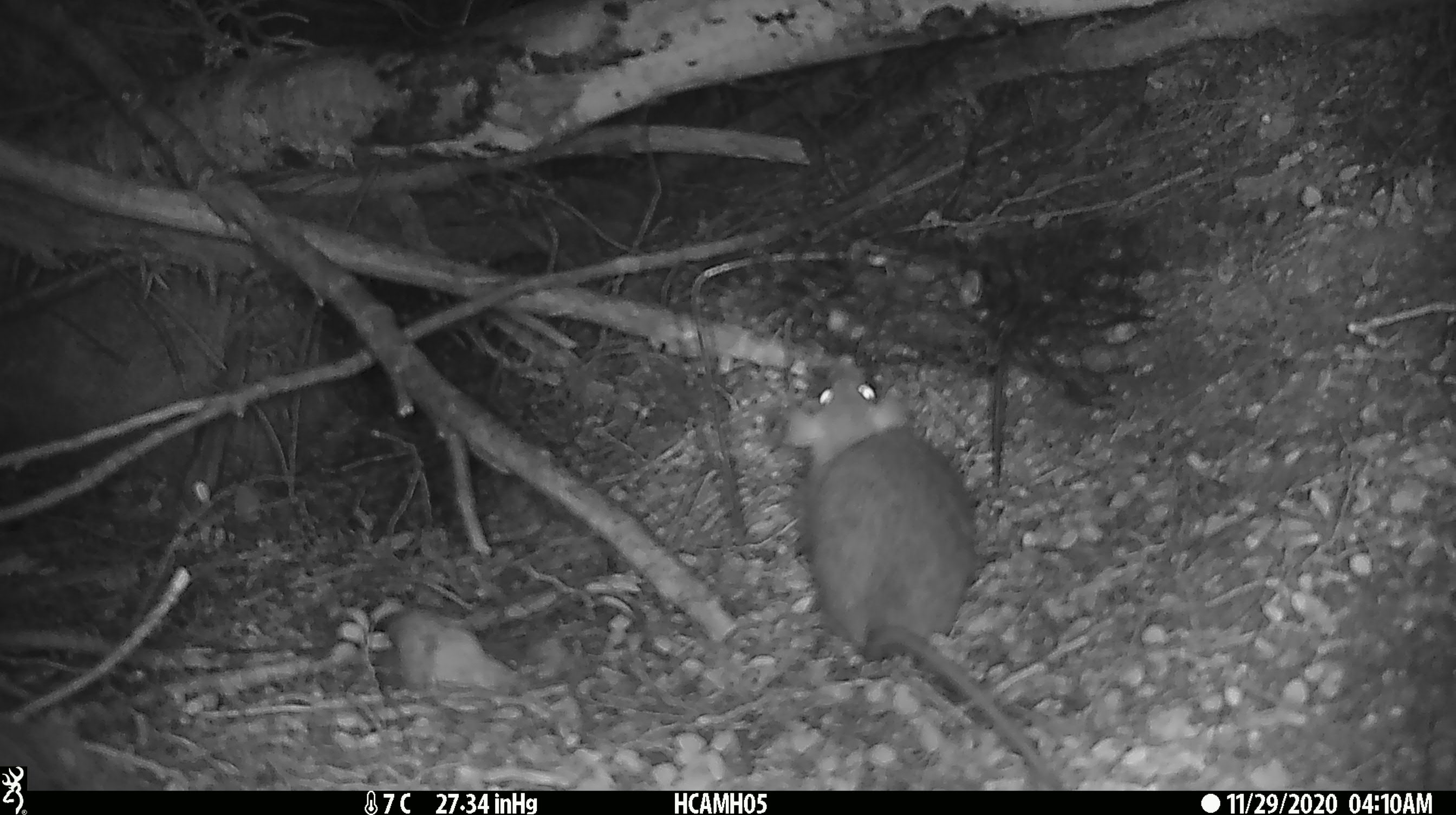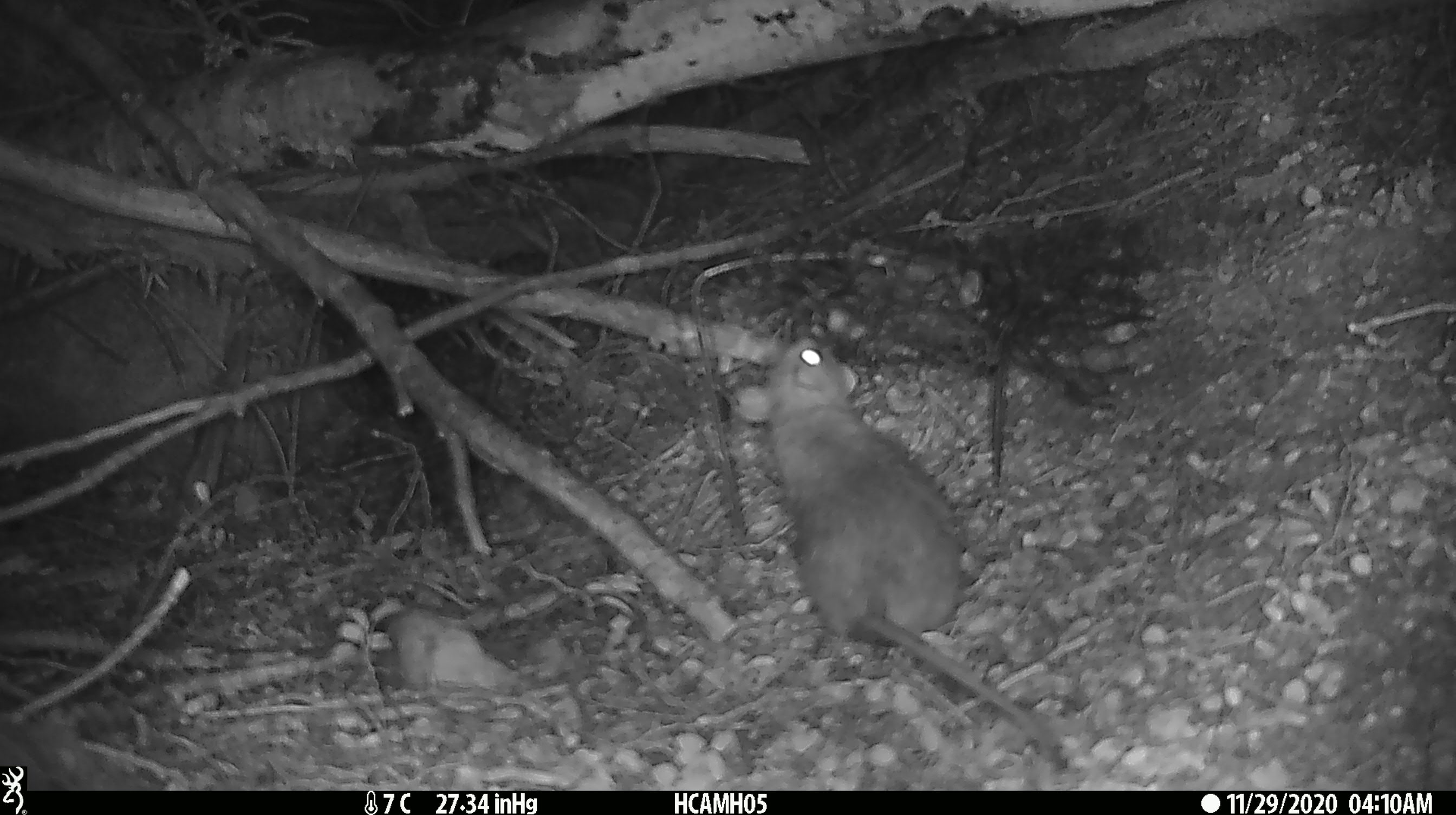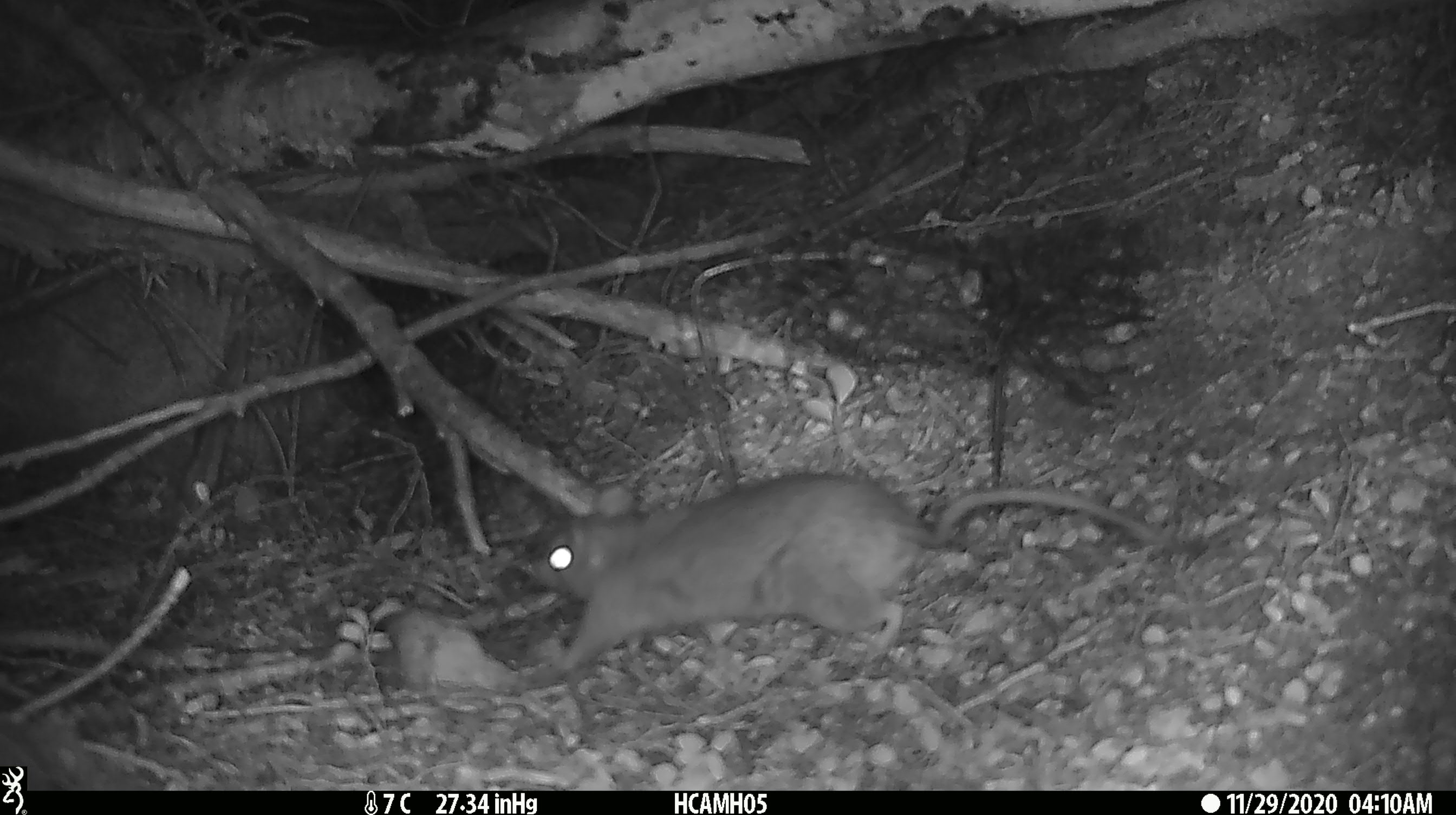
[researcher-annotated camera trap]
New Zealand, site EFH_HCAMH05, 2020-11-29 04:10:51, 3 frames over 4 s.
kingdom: Animalia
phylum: Chordata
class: Mammalia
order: Rodentia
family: Muridae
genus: Rattus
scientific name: Rattus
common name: rat